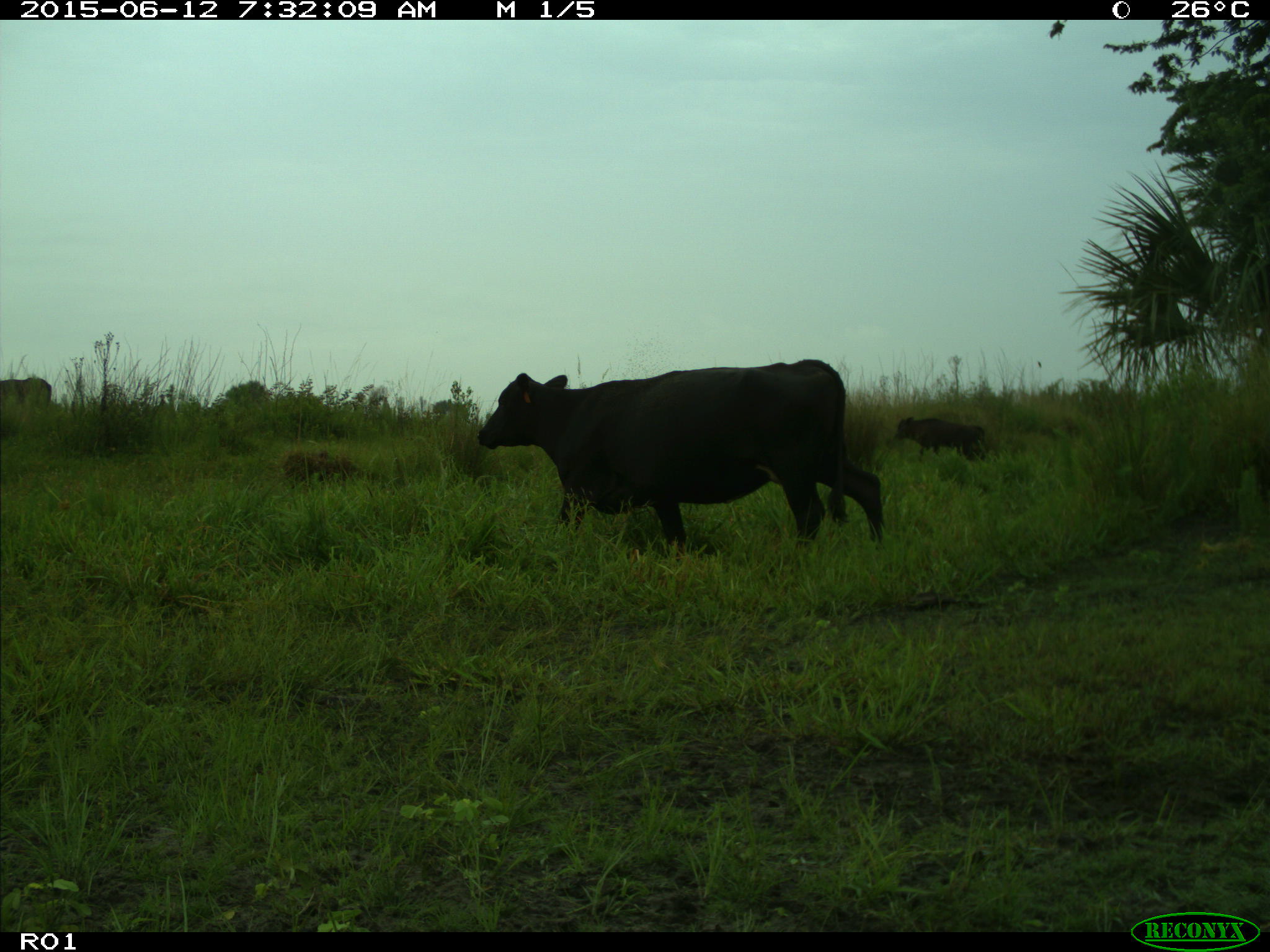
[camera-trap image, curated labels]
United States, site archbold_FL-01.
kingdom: Animalia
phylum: Chordata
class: Mammalia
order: Artiodactyla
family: Bovidae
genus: Bos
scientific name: Bos taurus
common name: domestic cow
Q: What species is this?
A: Bos taurus (domestic cow).